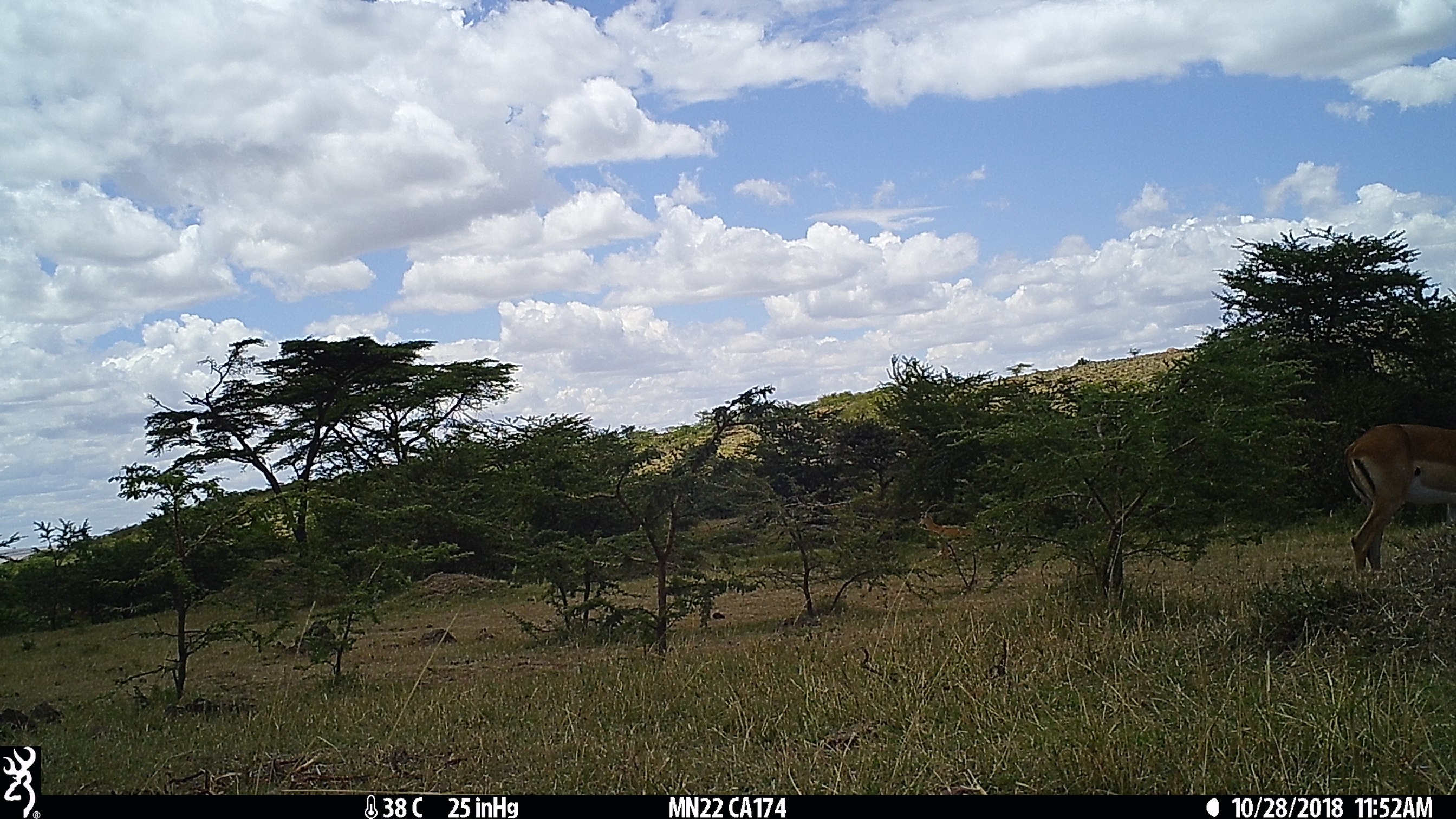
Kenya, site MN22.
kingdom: Animalia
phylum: Chordata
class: Mammalia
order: Artiodactyla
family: Bovidae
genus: Aepyceros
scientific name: Aepyceros melampus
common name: impala